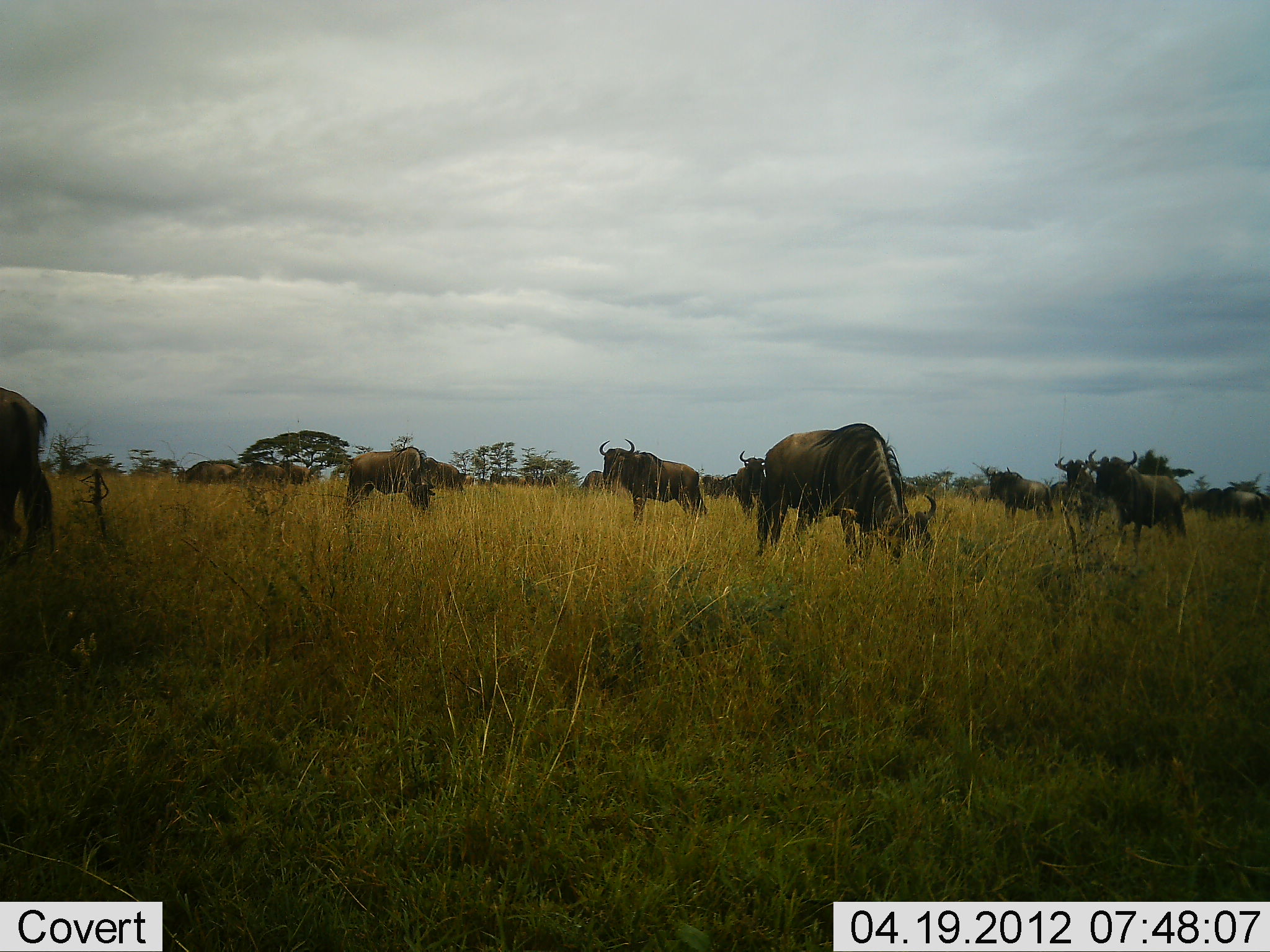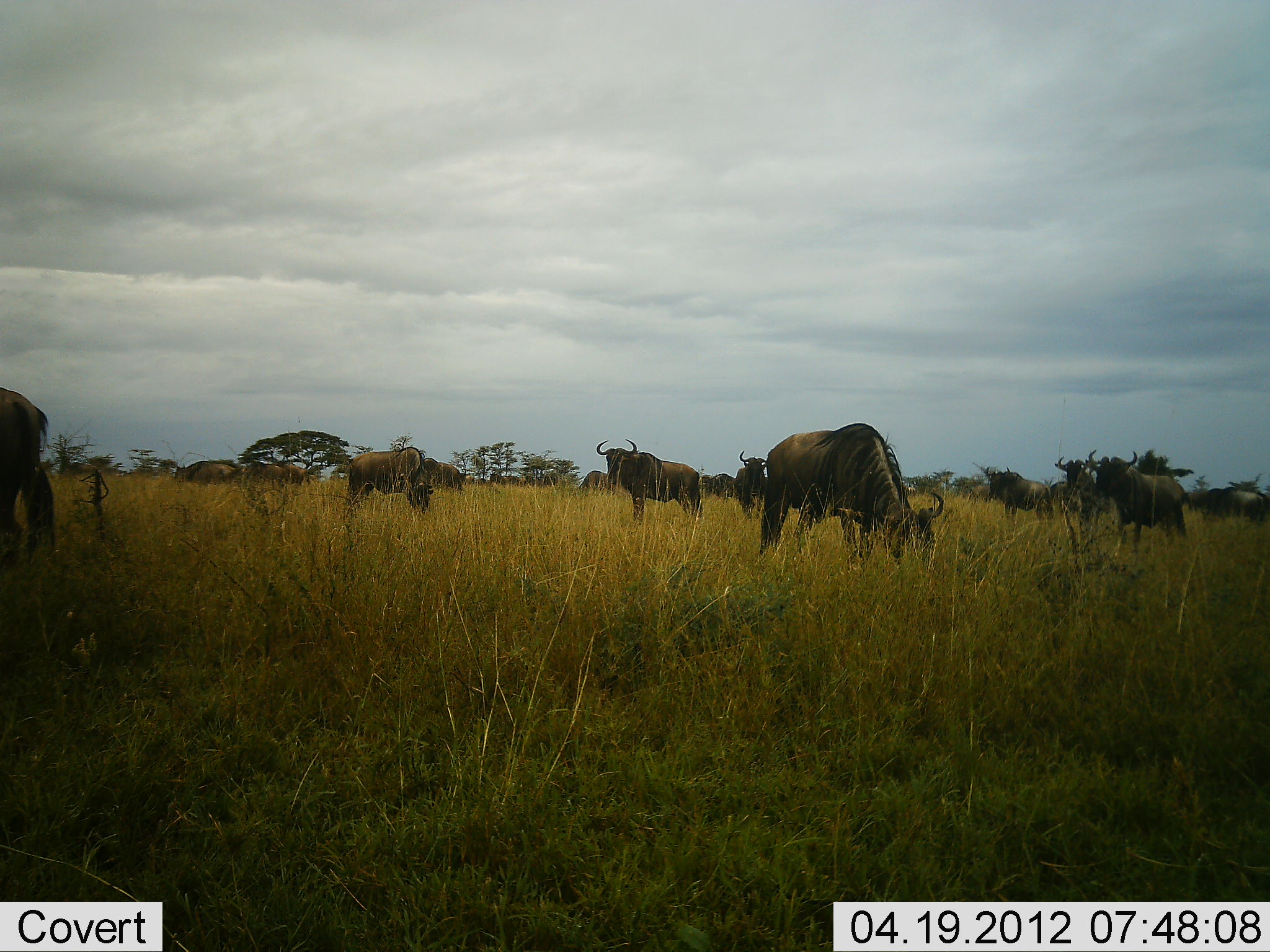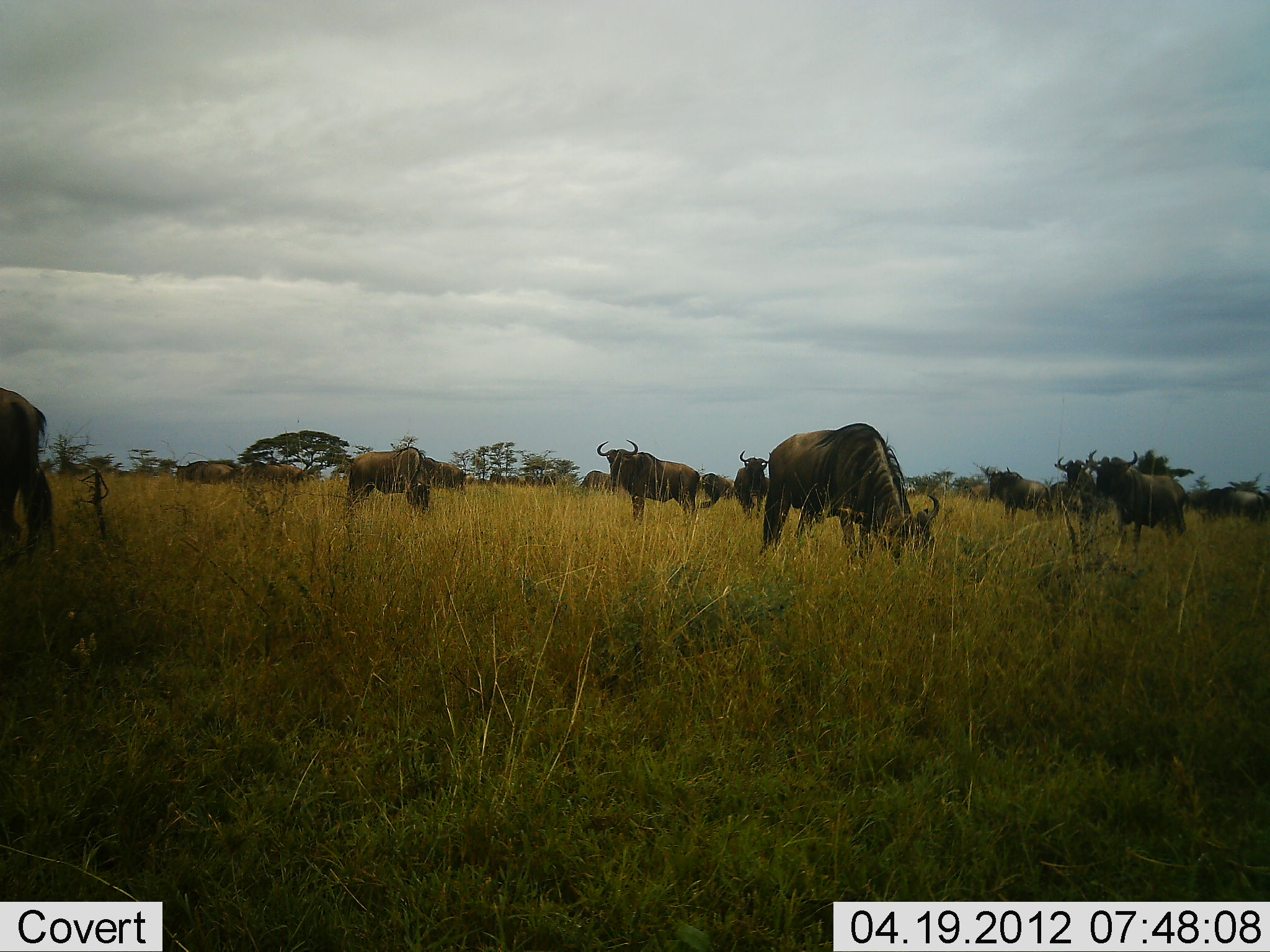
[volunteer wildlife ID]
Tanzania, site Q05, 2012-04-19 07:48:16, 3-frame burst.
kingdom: Animalia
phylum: Chordata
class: Mammalia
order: Artiodactyla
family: Bovidae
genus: Connochaetes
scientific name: Connochaetes taurinus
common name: blue wildebeest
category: wildebeest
Wildebeest (blue wildebeest) (Connochaetes taurinus), count 11-50. Behavior (volunteer vote fractions): standing 92%, resting 17%, moving 25%, interacting 0%. Young present (vote fraction): 0%. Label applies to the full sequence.